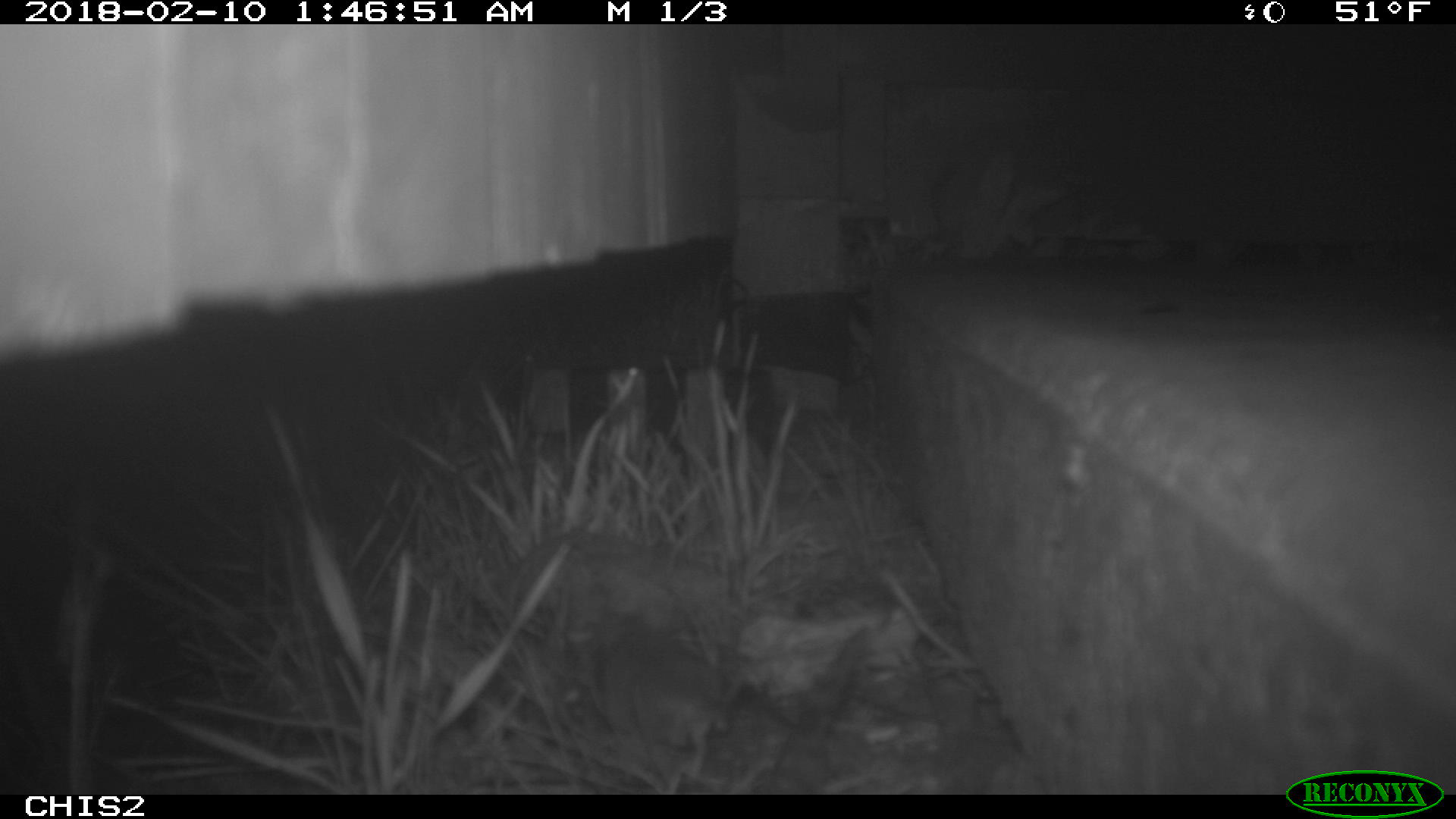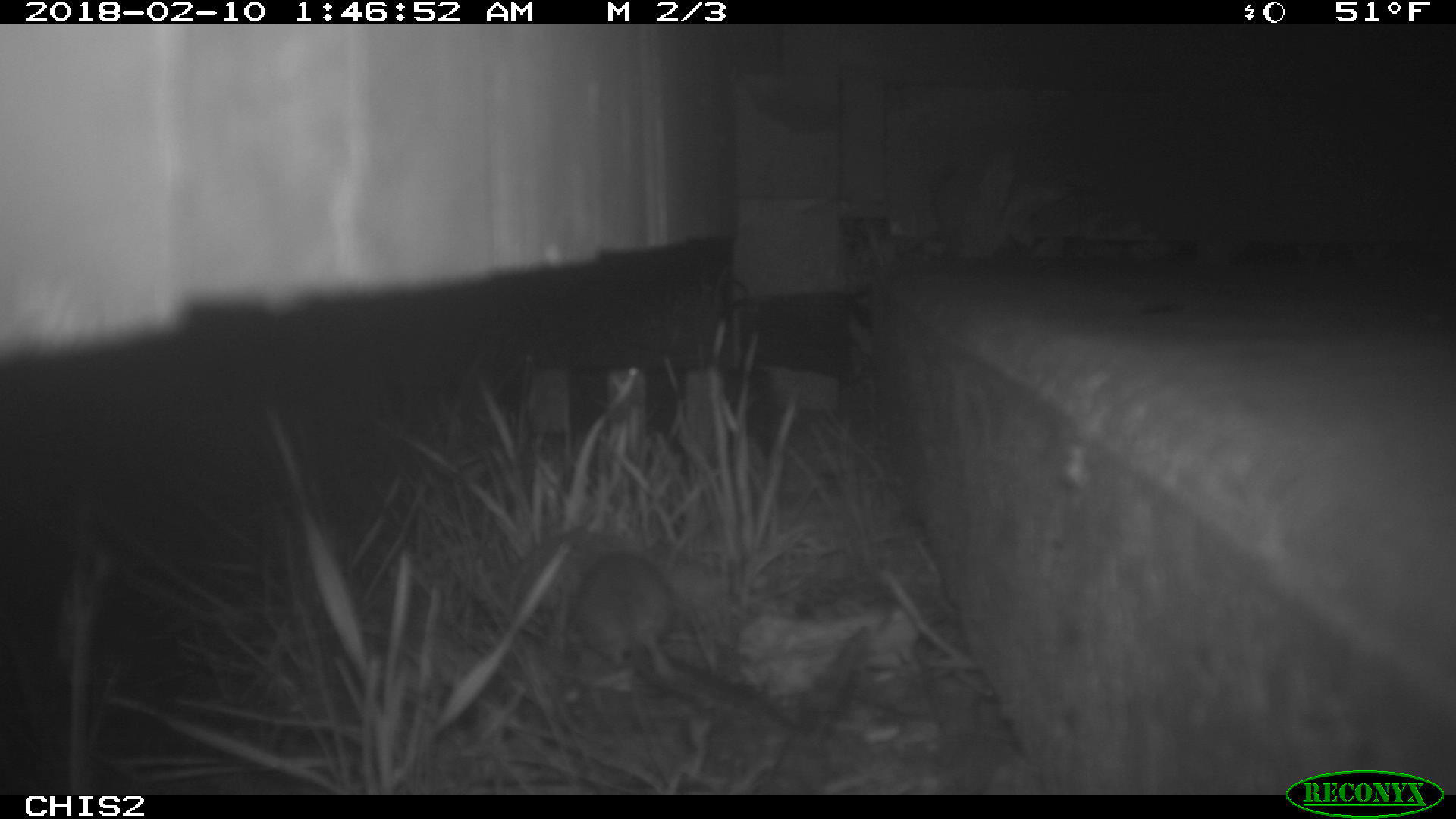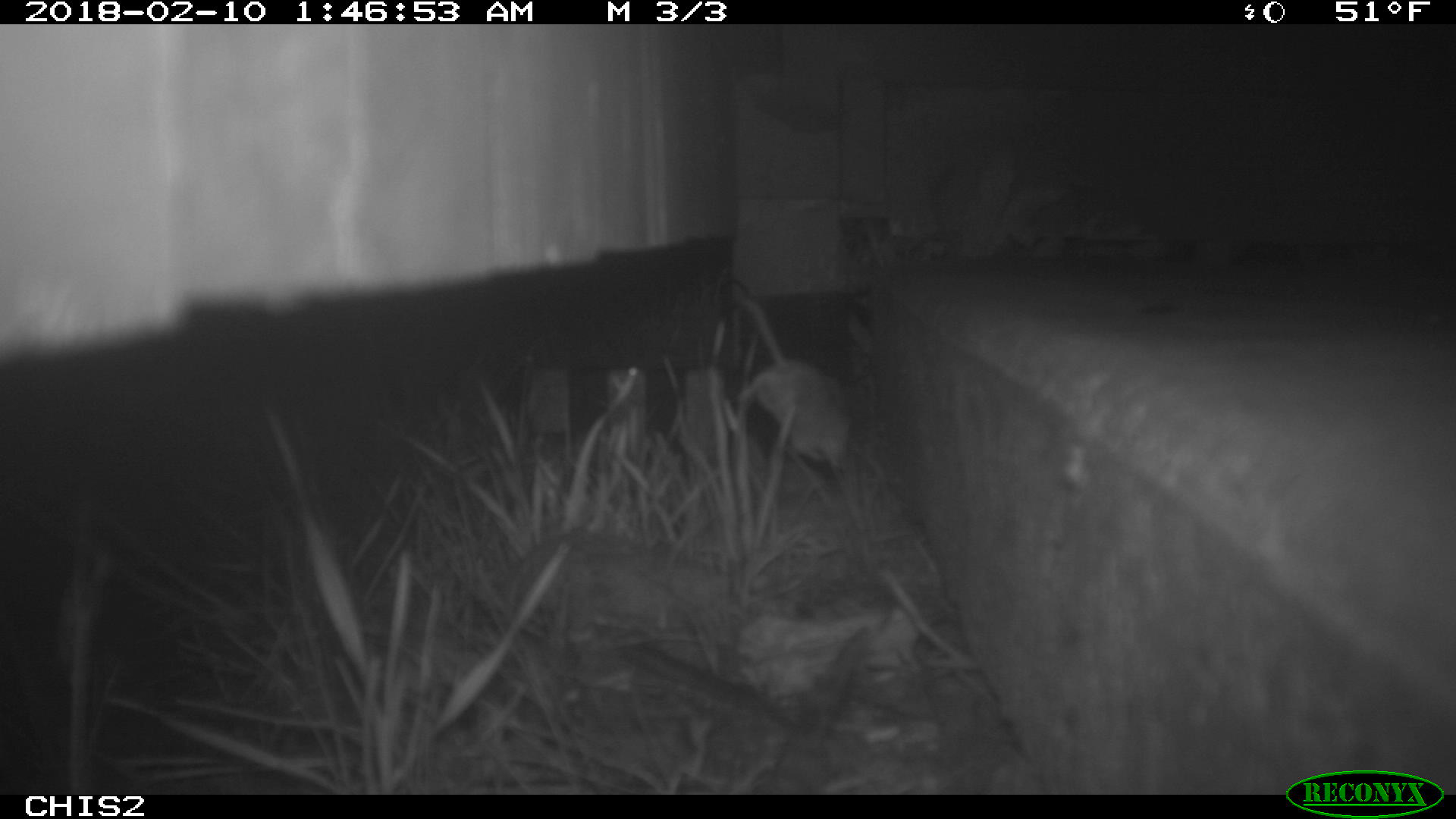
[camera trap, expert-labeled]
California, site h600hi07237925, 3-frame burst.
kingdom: Animalia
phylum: Chordata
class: Mammalia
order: Rodentia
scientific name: Rodentia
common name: rodent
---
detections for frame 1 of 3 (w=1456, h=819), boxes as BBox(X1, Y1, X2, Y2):
rodent: BBox(588, 629, 730, 780)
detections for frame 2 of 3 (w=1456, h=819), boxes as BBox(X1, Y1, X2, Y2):
rodent: BBox(575, 551, 676, 682)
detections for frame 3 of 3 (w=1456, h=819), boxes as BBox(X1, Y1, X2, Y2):
rodent: BBox(736, 291, 850, 472)